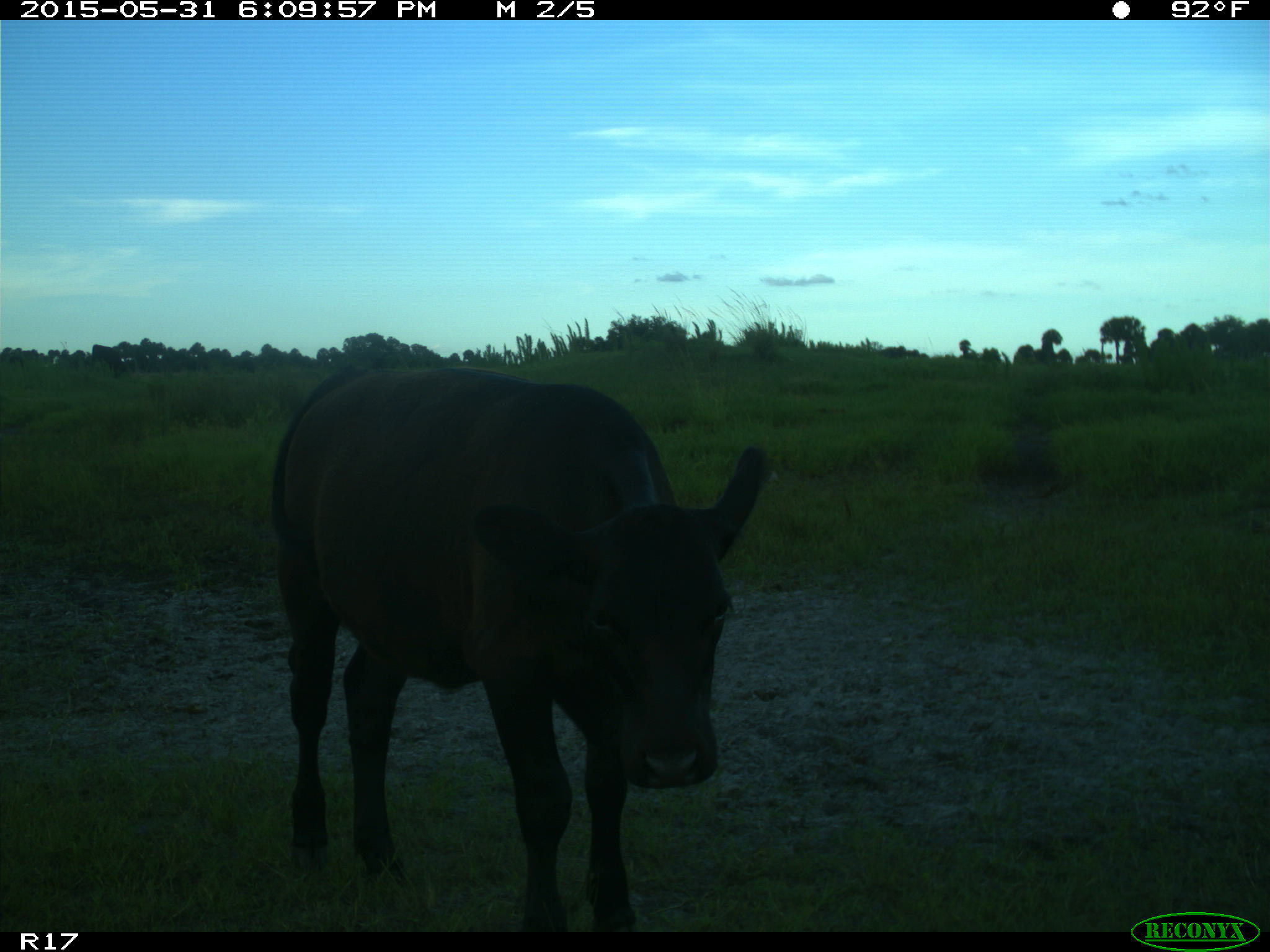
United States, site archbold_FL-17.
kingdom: Animalia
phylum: Chordata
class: Mammalia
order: Artiodactyla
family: Bovidae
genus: Bos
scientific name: Bos taurus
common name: domestic cow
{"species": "Bos taurus (domestic cow)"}